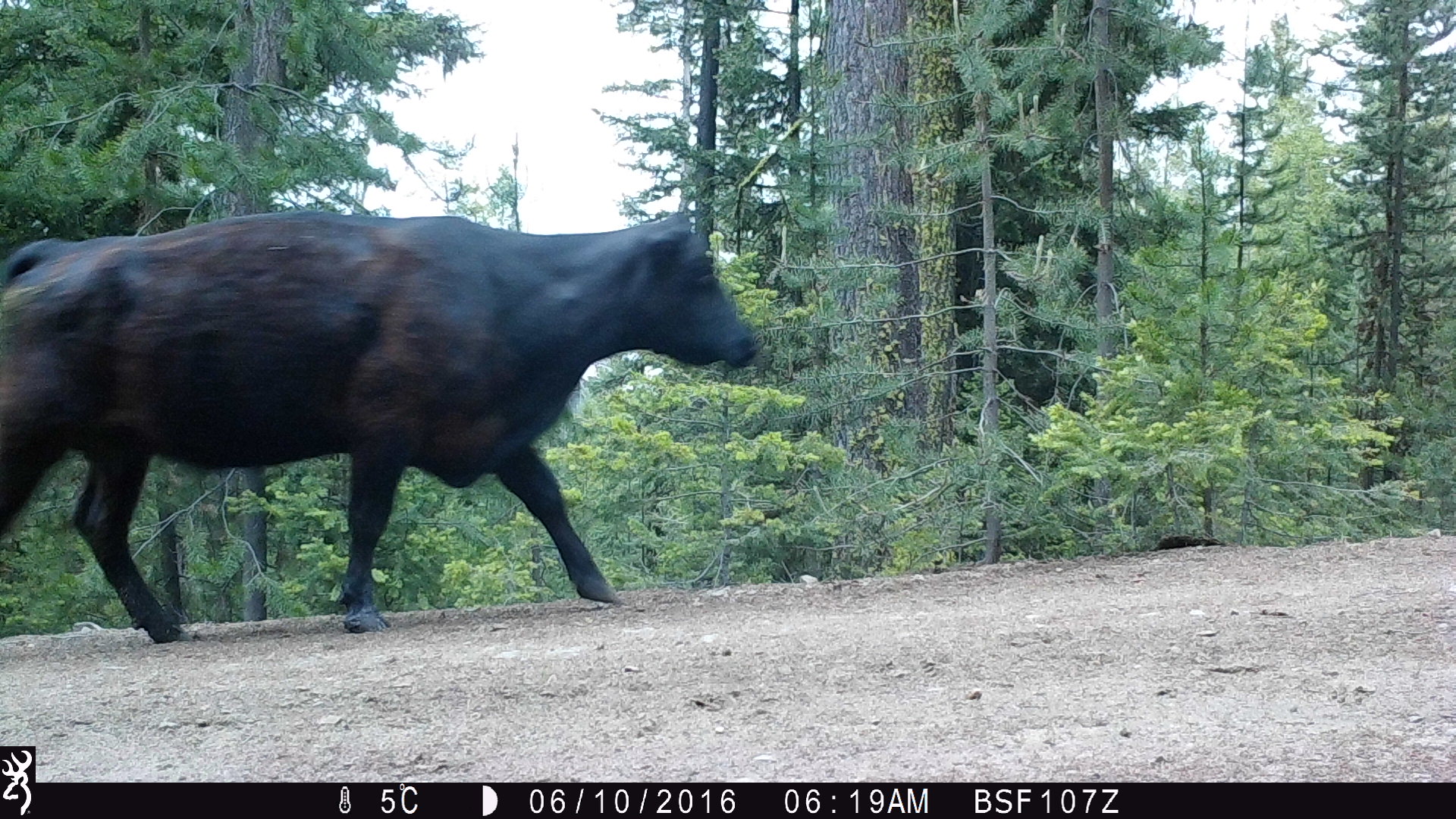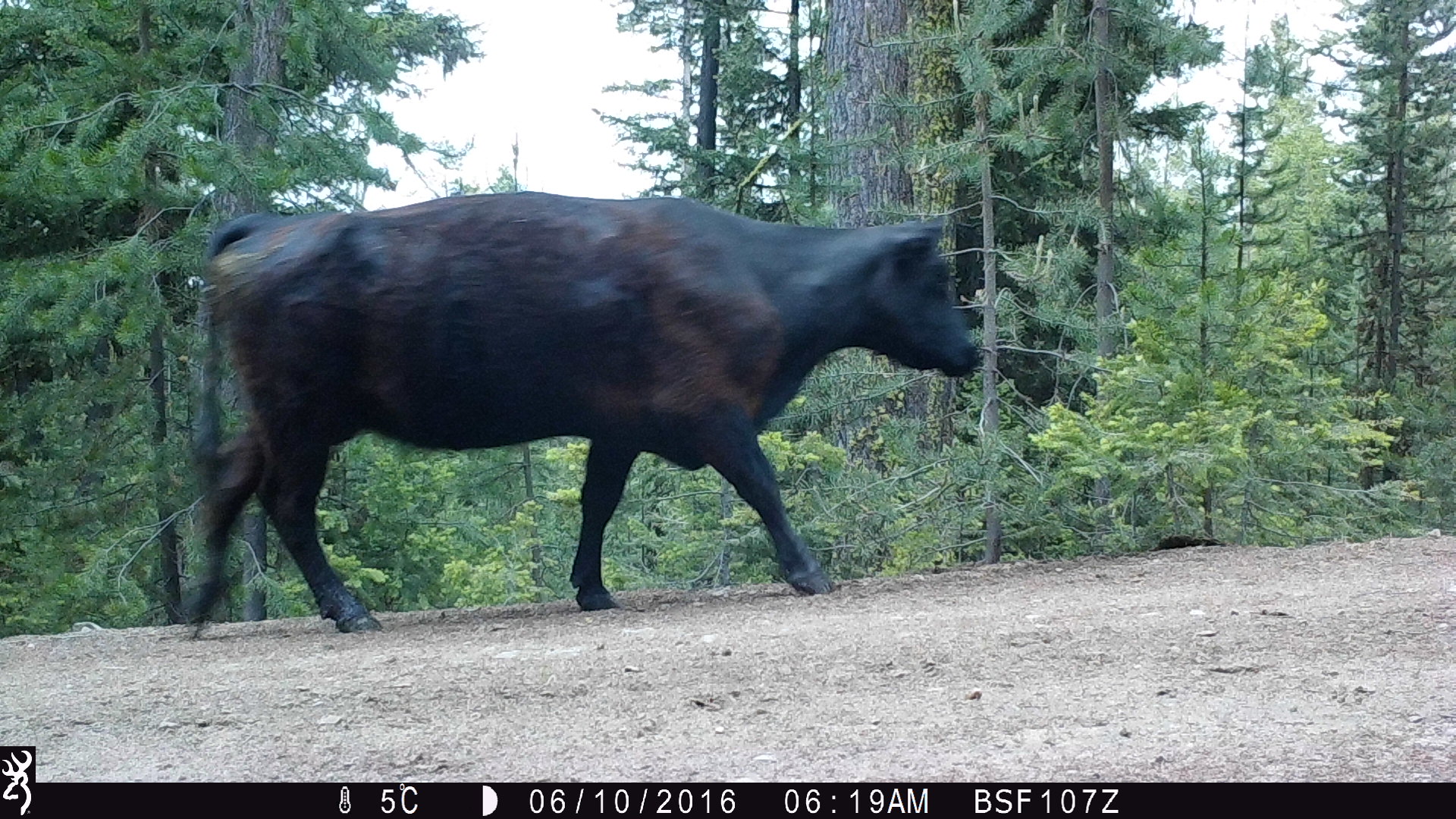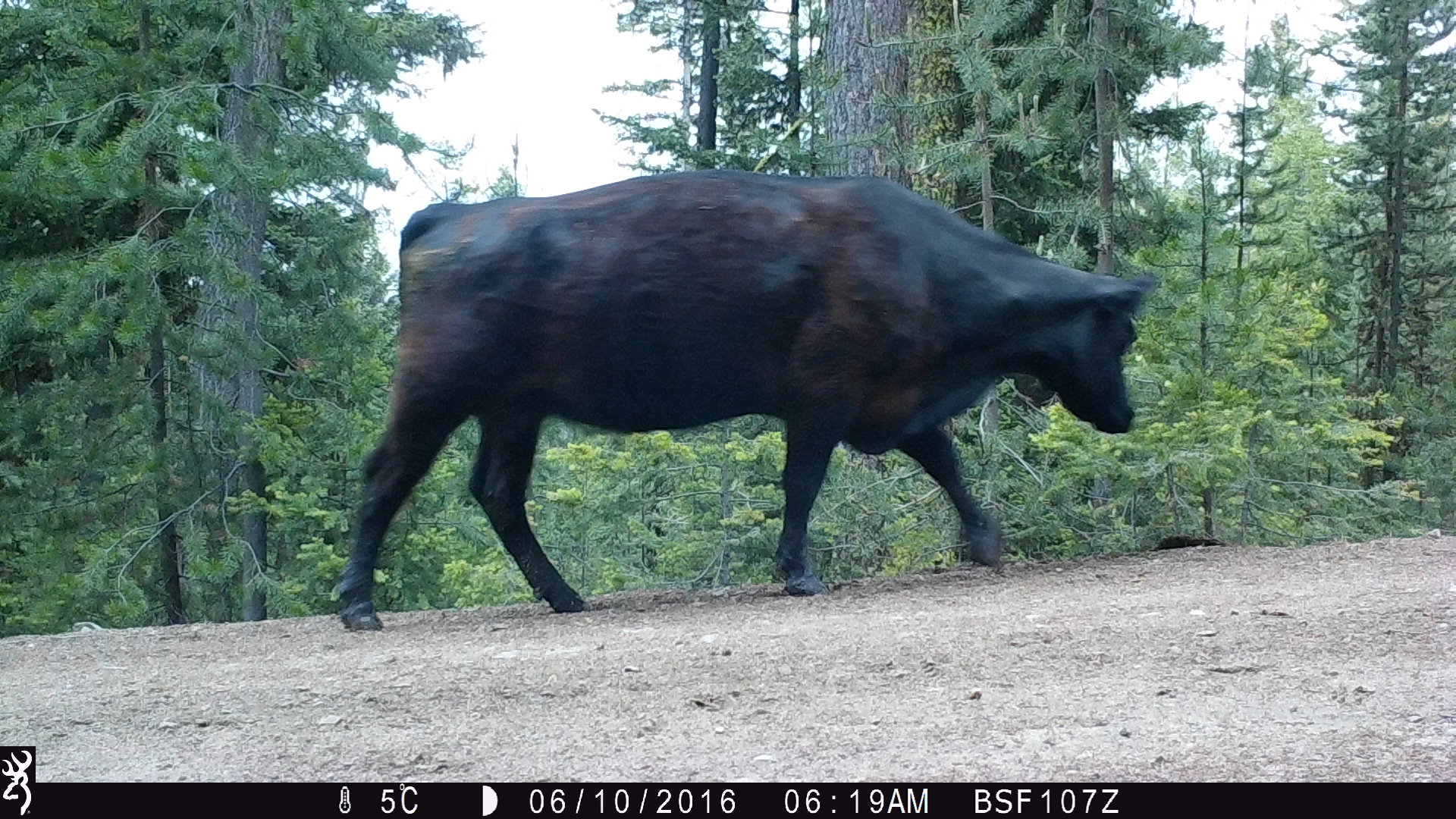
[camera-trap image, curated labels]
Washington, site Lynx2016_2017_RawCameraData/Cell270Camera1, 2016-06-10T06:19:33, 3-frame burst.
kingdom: Animalia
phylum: Chordata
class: Mammalia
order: Artiodactyla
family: Bovidae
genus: Bos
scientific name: Bos taurus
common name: domestic cattle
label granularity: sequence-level